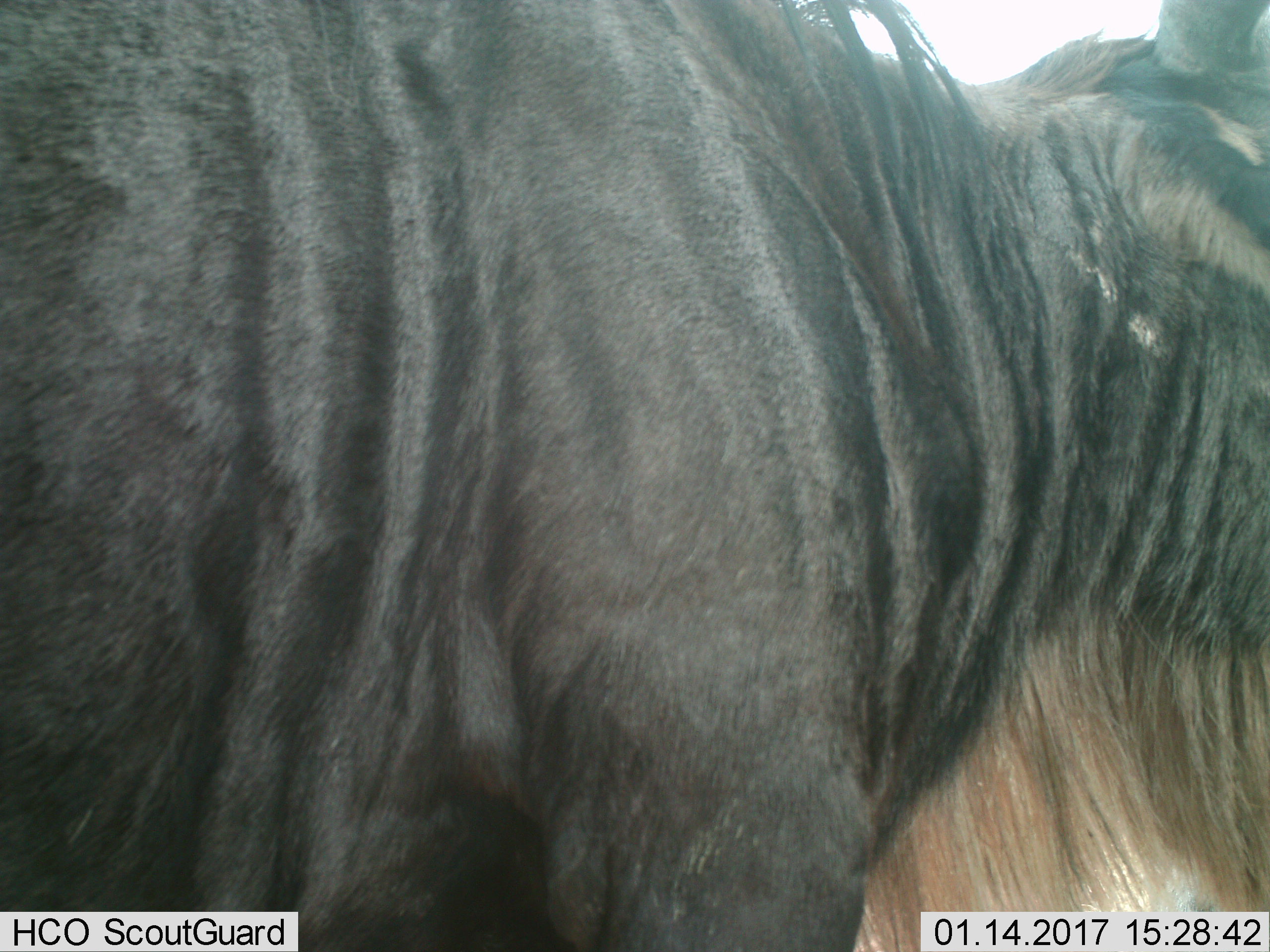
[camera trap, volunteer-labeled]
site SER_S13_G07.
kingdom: Animalia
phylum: Chordata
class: Mammalia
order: Artiodactyla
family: Bovidae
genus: Connochaetes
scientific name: Connochaetes taurinus taurinus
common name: blue wildebeest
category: wildebeestblue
Wildebeestblue (blue wildebeest) (Connochaetes taurinus taurinus), count 1. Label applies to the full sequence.